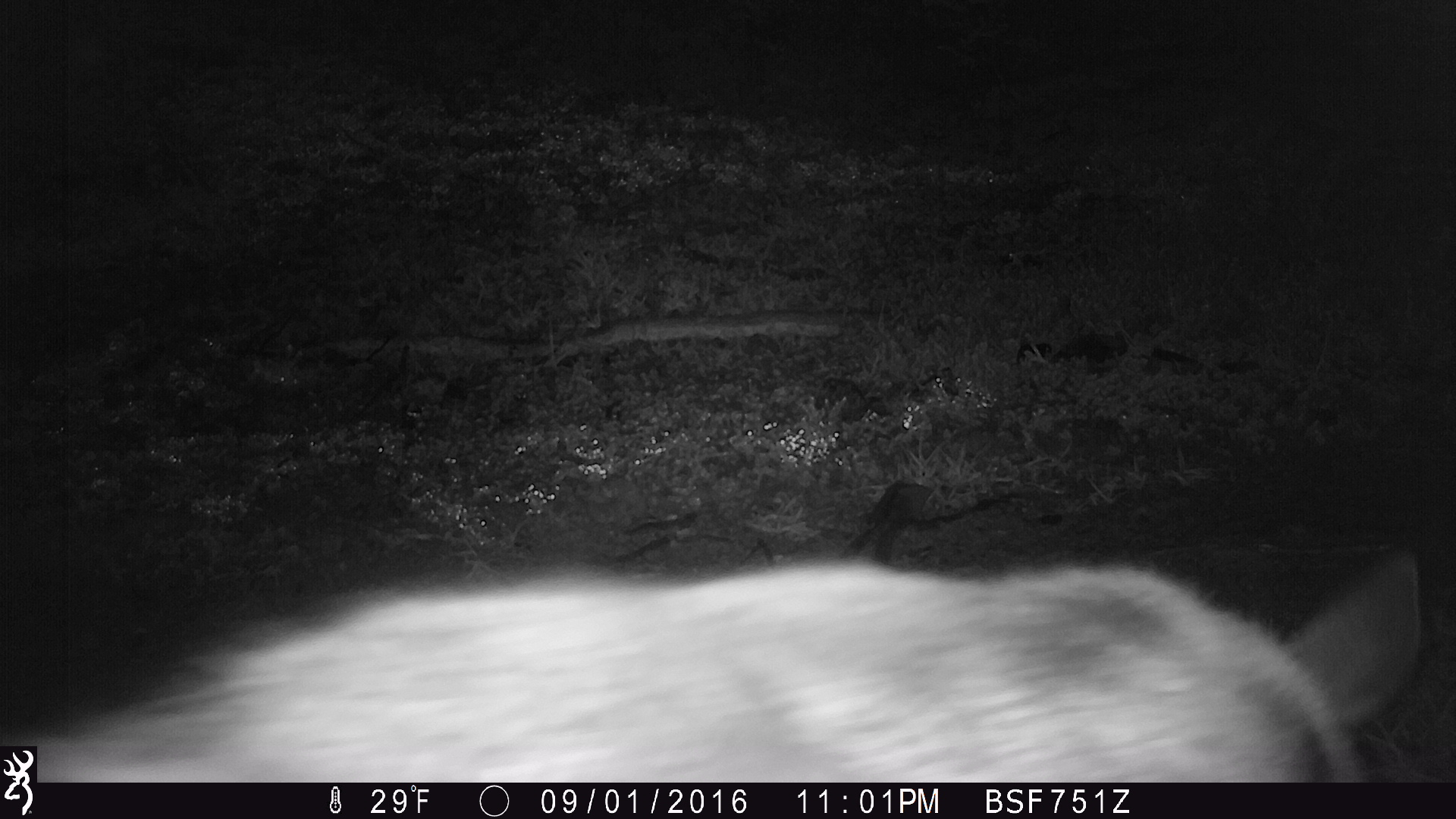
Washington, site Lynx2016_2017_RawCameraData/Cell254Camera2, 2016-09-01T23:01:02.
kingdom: Animalia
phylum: Chordata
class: Mammalia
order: Artiodactyla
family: Cervidae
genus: Odocoileus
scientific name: Odocoileus hemionus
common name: mule deer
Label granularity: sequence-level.